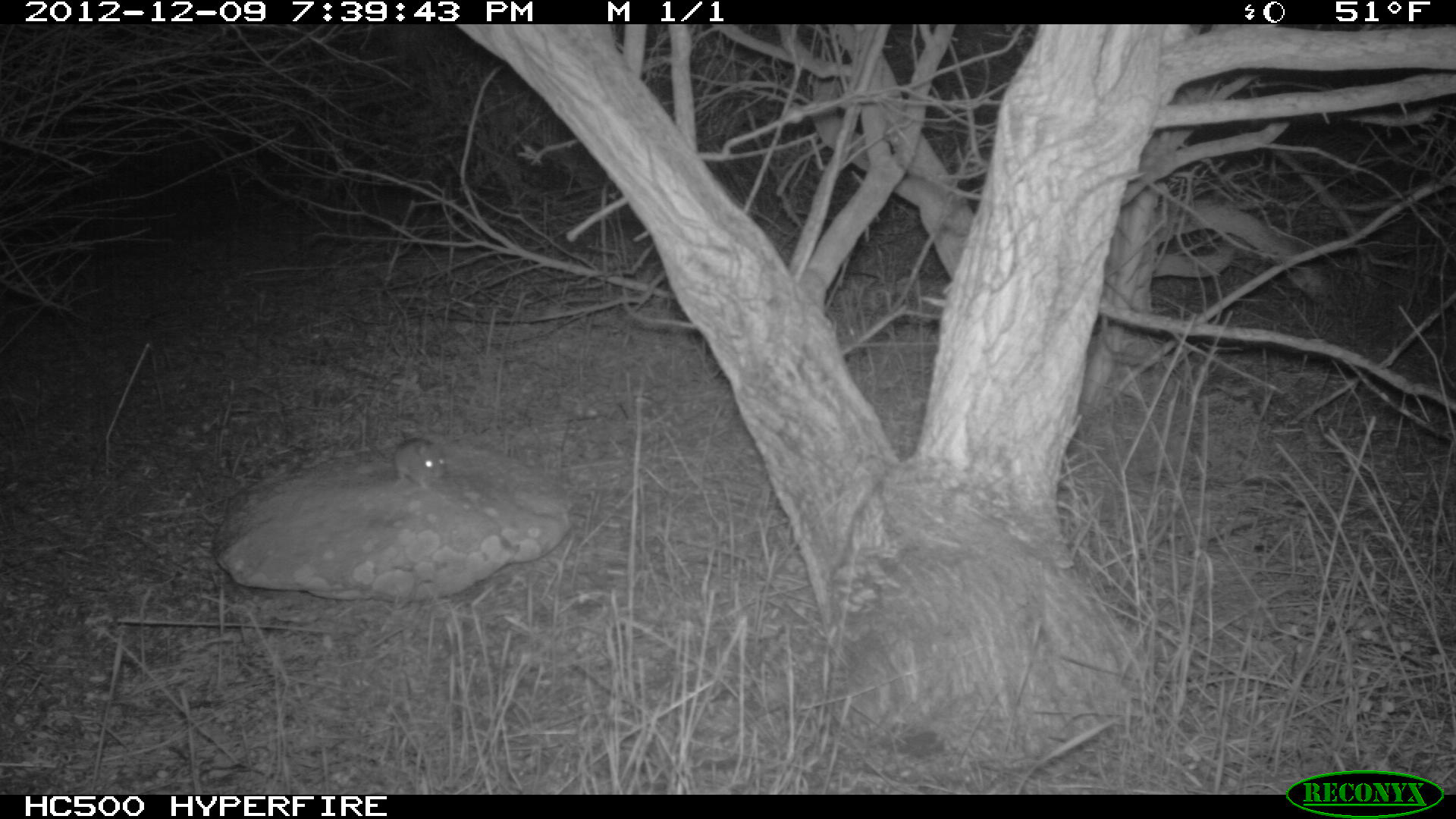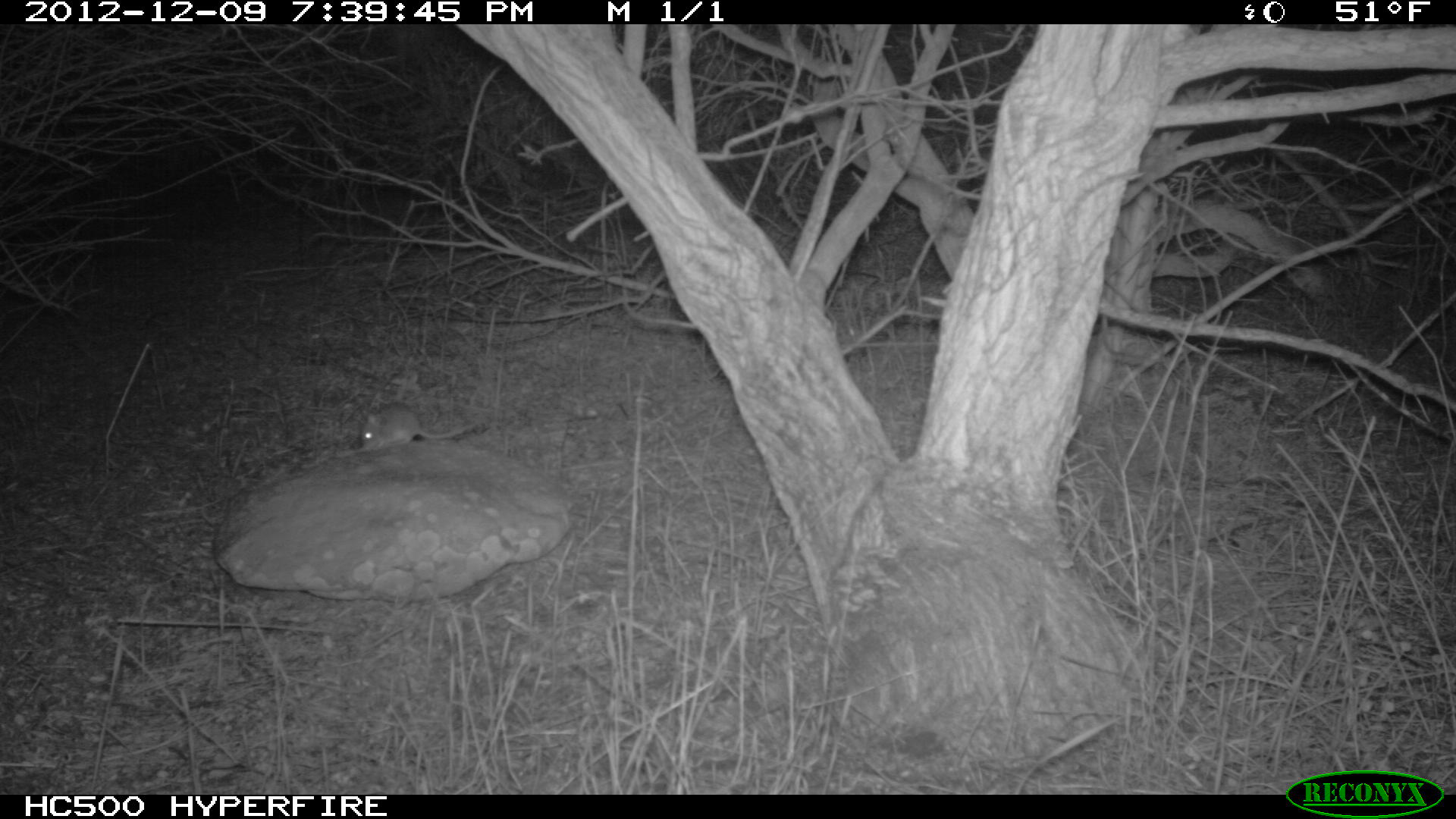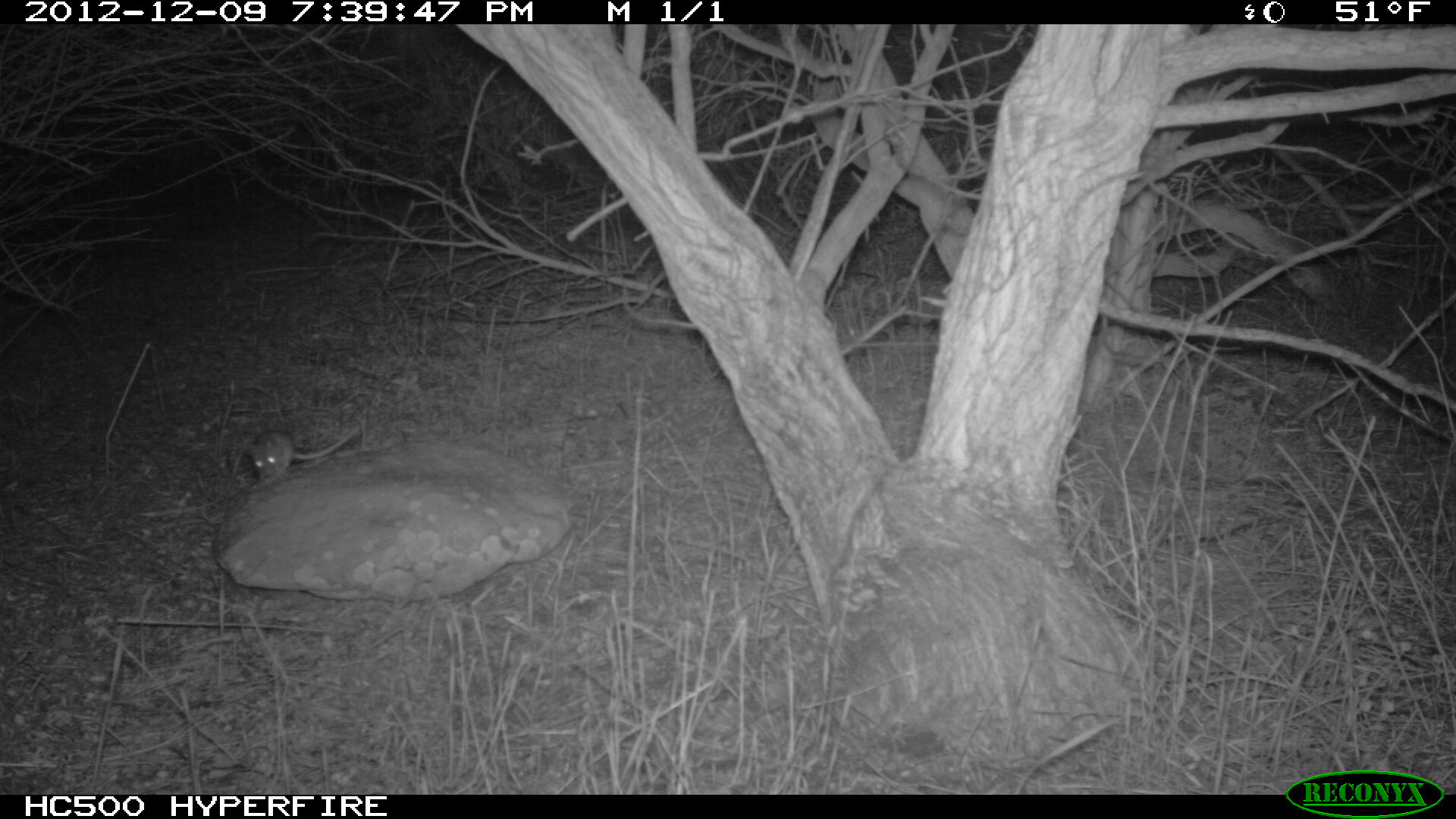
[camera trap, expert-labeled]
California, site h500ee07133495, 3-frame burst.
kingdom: Animalia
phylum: Chordata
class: Mammalia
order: Rodentia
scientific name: Rodentia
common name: rodent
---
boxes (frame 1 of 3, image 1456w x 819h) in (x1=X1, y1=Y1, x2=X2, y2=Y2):
rodent: (x1=365, y1=437, x2=447, y2=491)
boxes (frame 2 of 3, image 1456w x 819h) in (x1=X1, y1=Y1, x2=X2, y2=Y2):
rodent: (x1=361, y1=402, x2=477, y2=451)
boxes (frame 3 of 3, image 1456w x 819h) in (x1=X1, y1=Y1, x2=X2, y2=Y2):
rodent: (x1=244, y1=428, x2=359, y2=482)